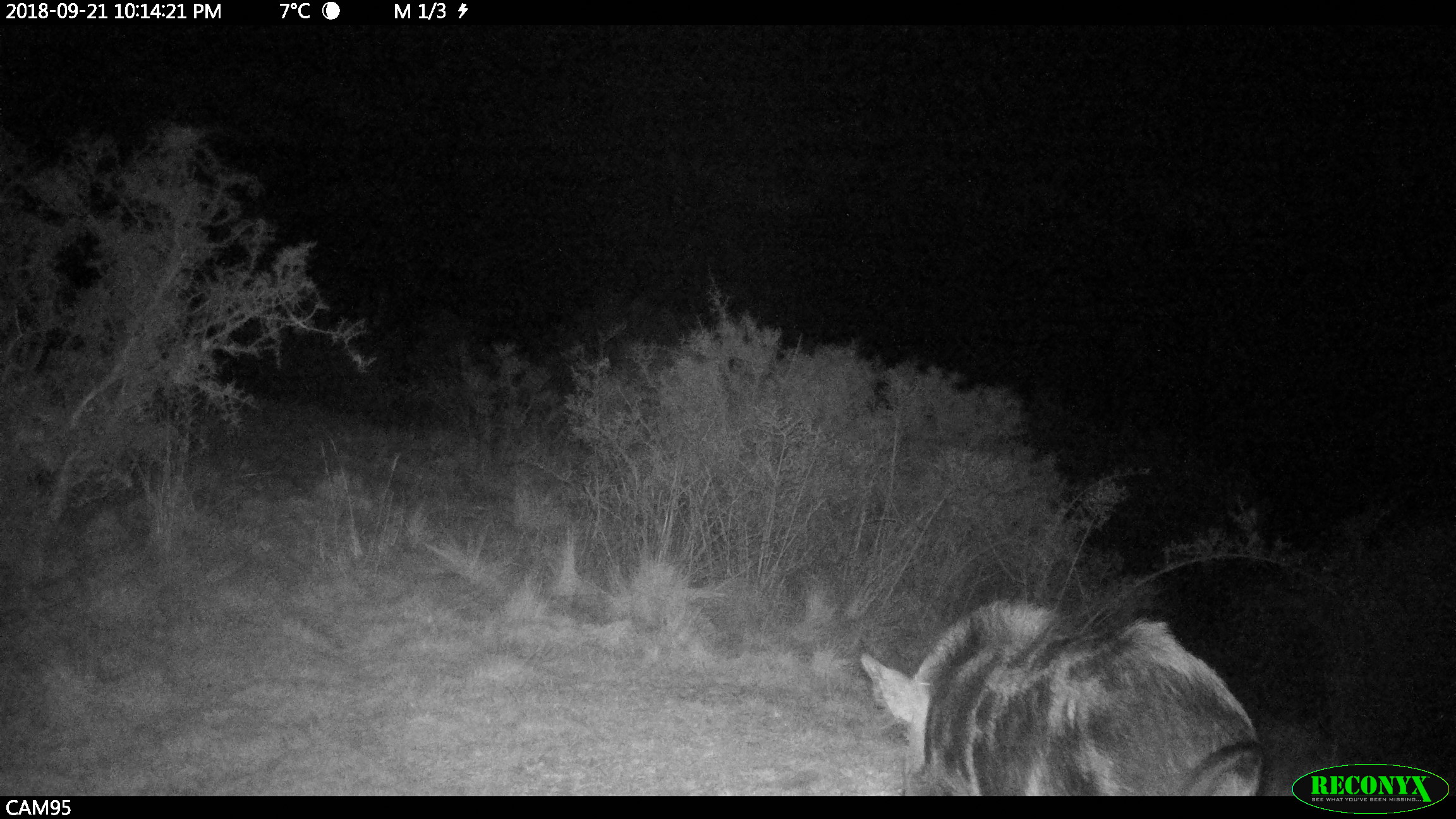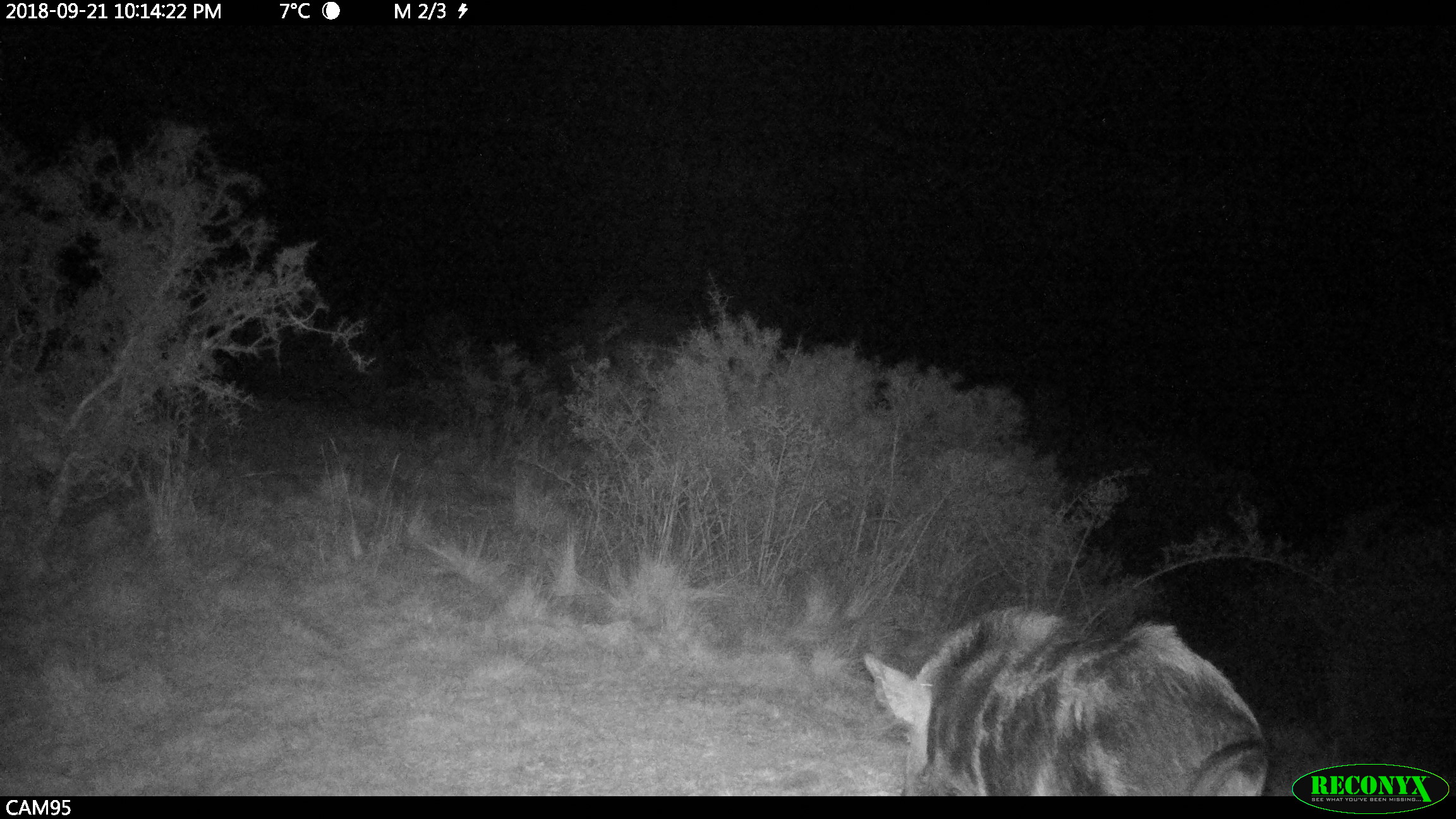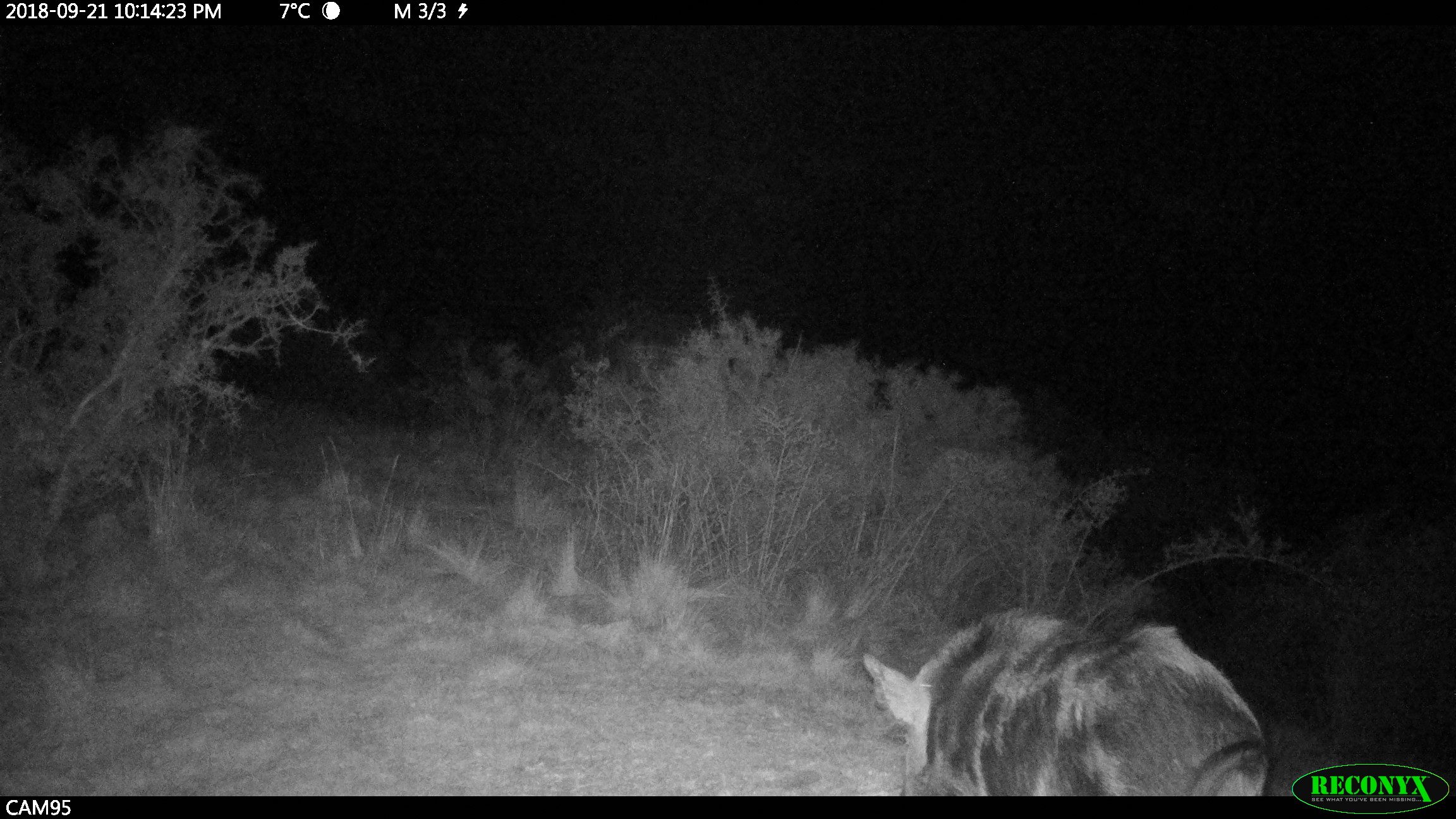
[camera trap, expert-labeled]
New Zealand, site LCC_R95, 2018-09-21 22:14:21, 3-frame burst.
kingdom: Animalia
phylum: Chordata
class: Mammalia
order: Artiodactyla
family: Suidae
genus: Sus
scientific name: Sus scrofa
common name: pig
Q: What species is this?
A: Pig (Sus scrofa).